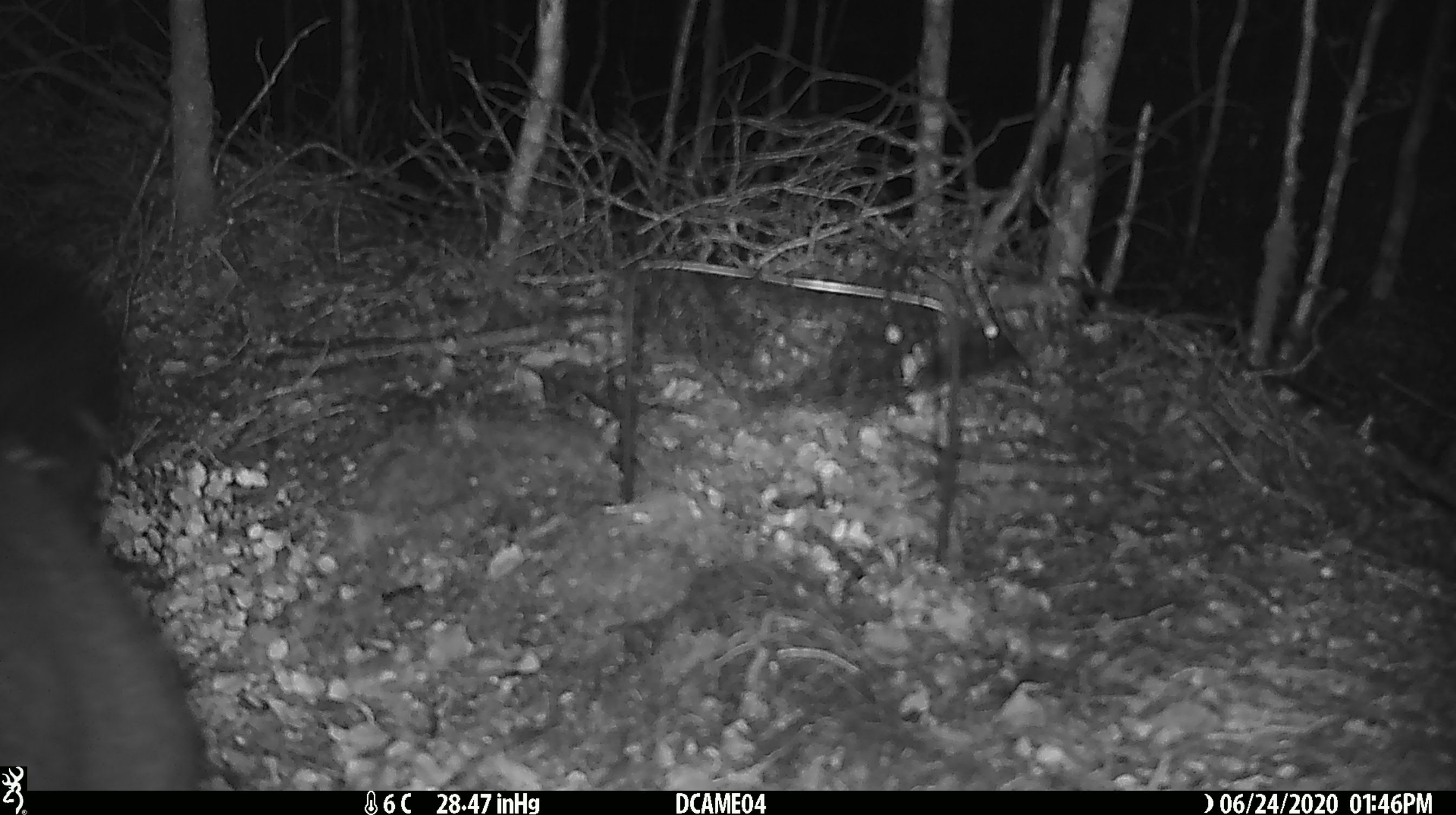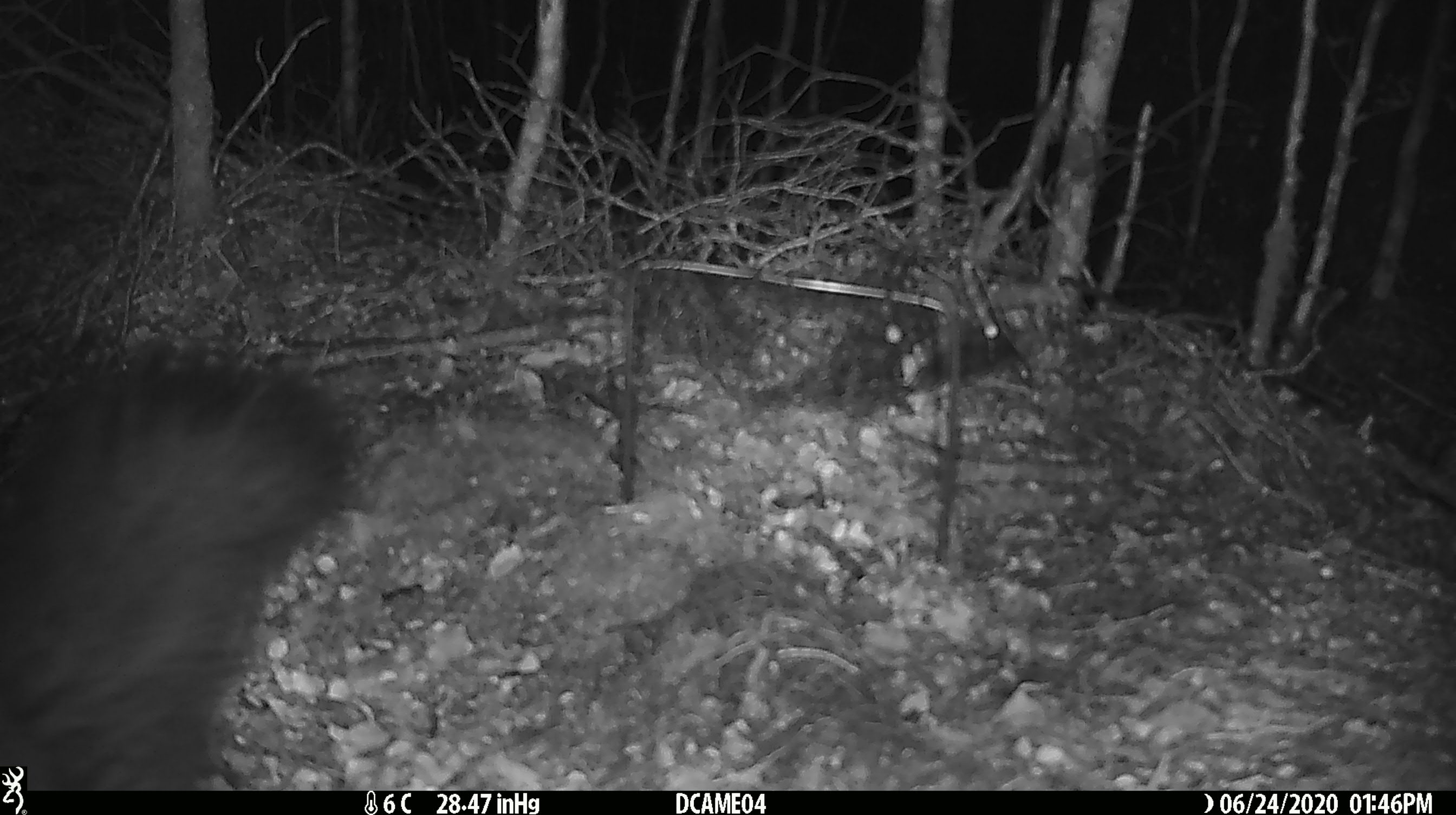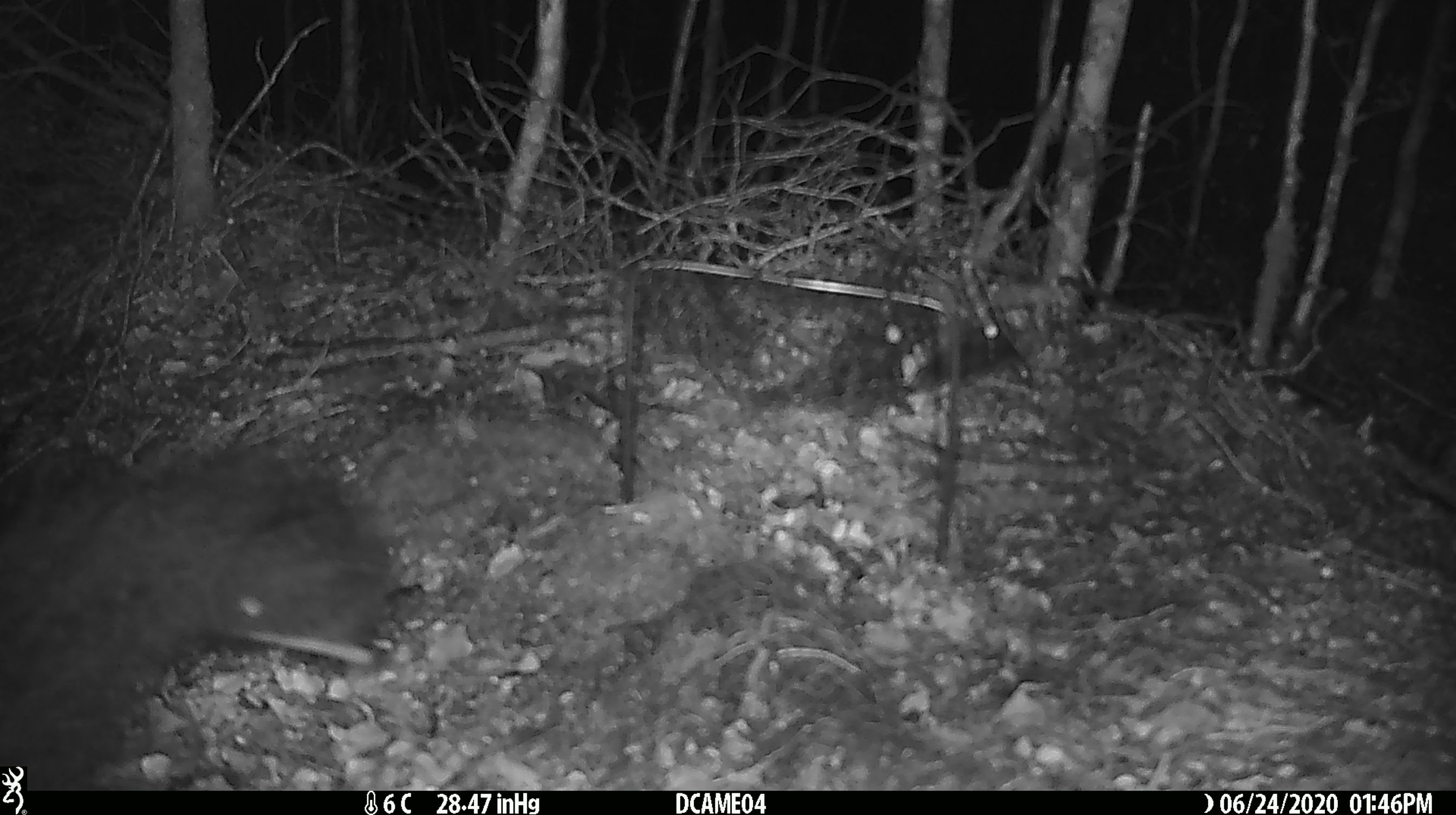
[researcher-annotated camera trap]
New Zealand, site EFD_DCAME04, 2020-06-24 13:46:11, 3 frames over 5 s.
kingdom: Animalia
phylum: Chordata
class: Mammalia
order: Diprotodontia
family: Phalangeridae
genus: Trichosurus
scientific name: Trichosurus vulpecula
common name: common brushtail possum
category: possum